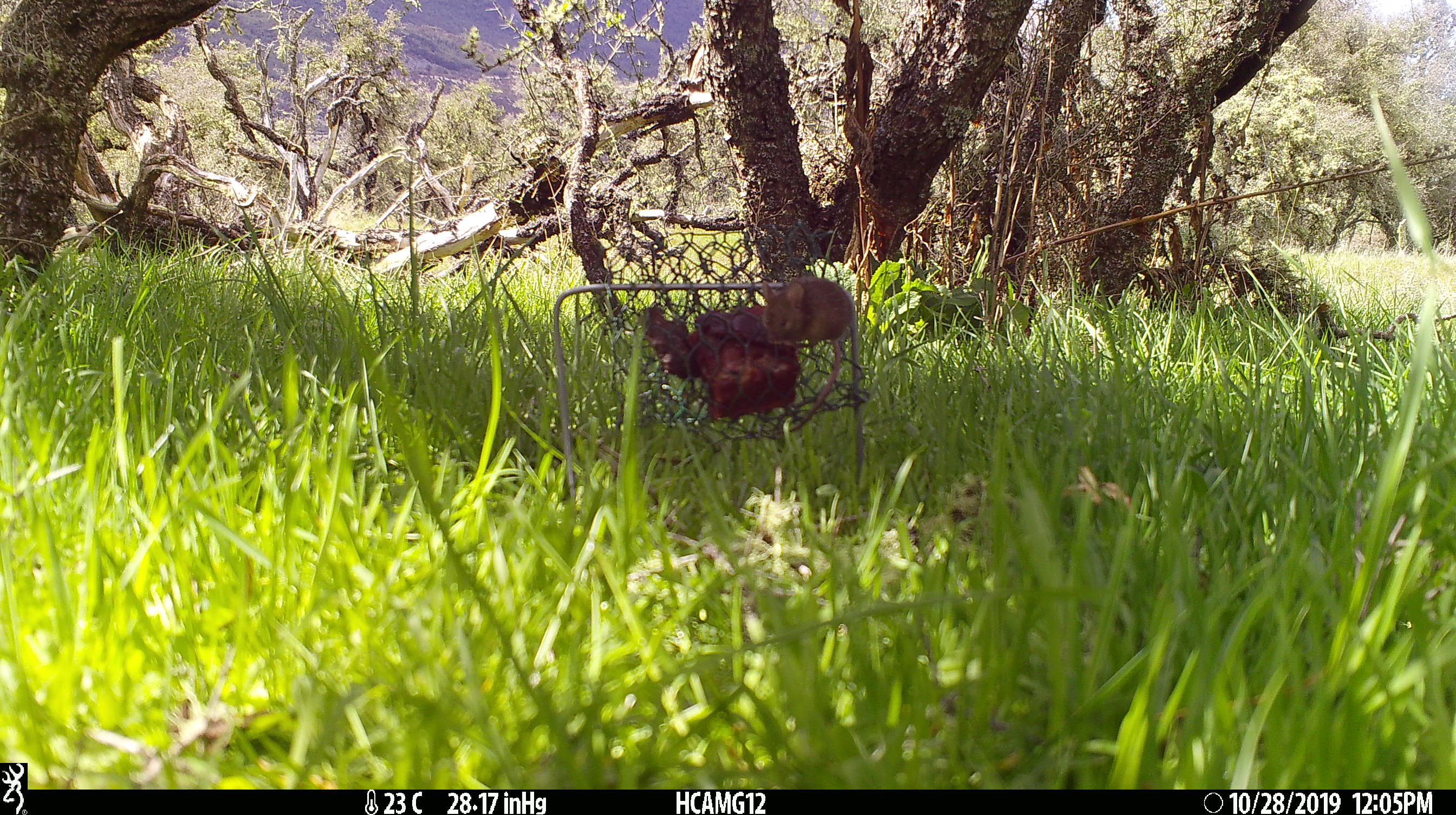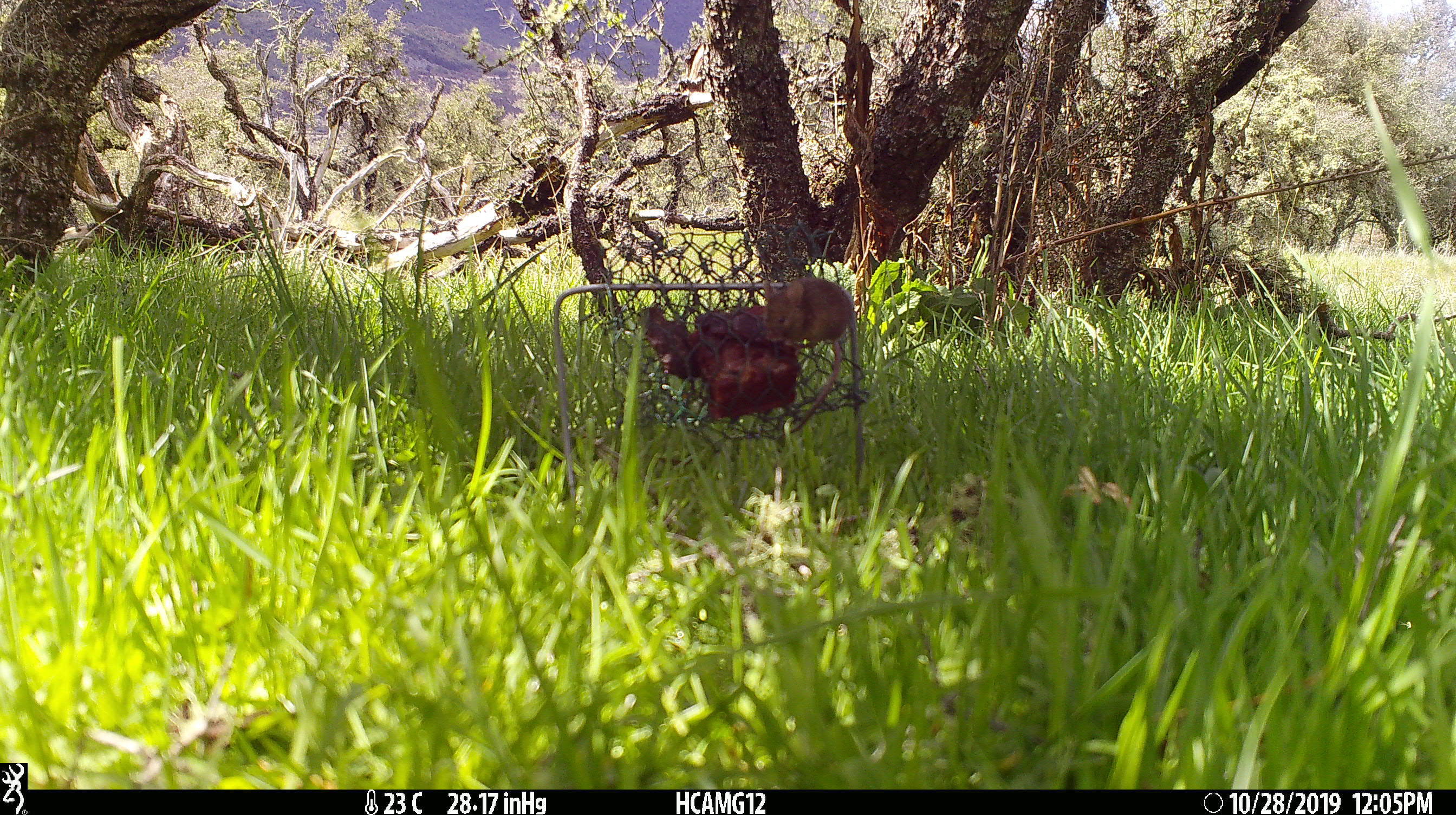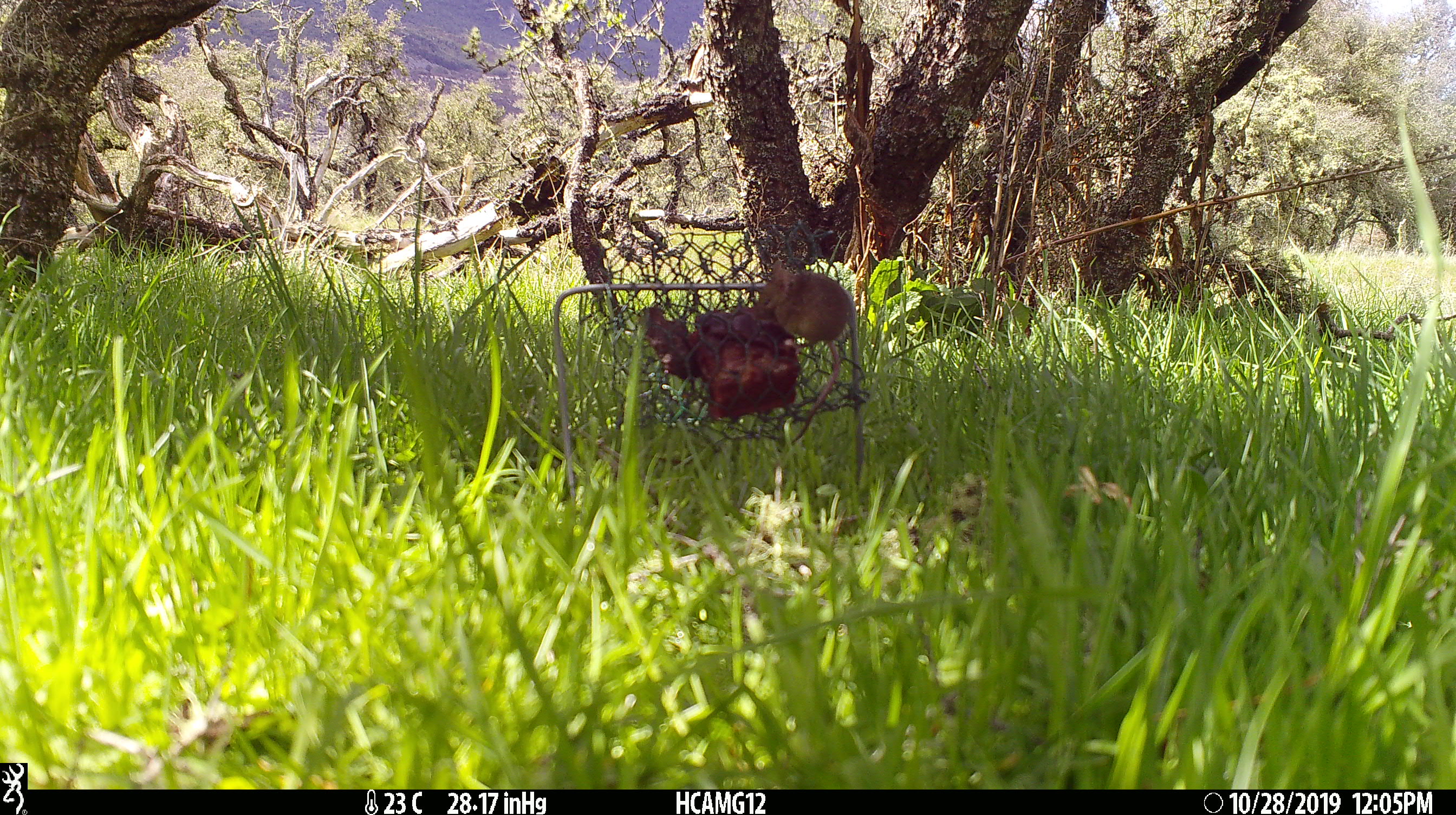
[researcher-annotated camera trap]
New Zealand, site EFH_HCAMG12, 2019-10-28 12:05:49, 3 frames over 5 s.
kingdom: Animalia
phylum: Chordata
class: Mammalia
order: Rodentia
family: Muridae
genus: Mus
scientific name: Mus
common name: mouse